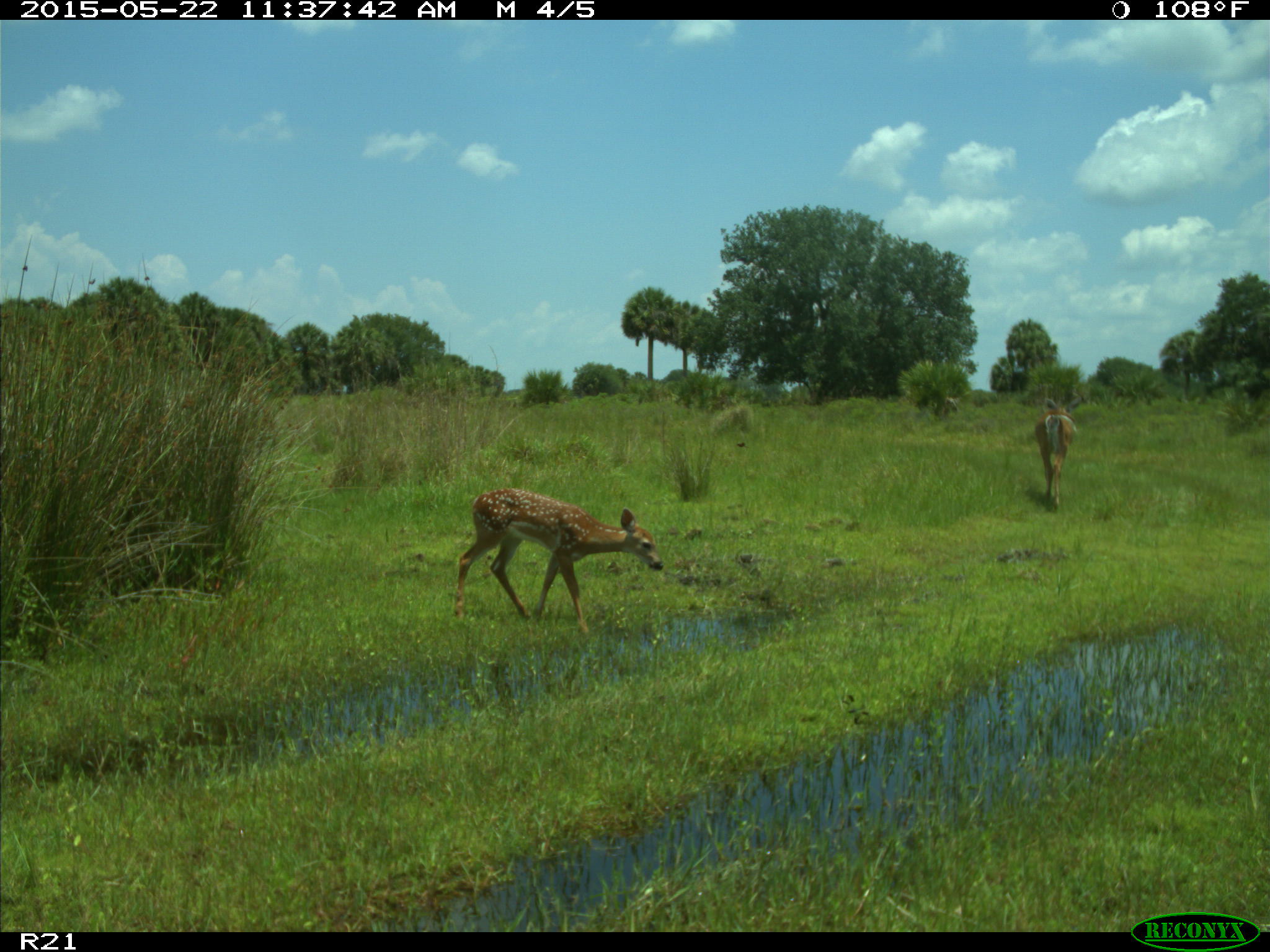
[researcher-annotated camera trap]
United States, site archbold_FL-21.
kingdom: Animalia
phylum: Chordata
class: Mammalia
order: Artiodactyla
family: Cervidae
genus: Odocoileus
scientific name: Odocoileus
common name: deer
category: unidentified deer